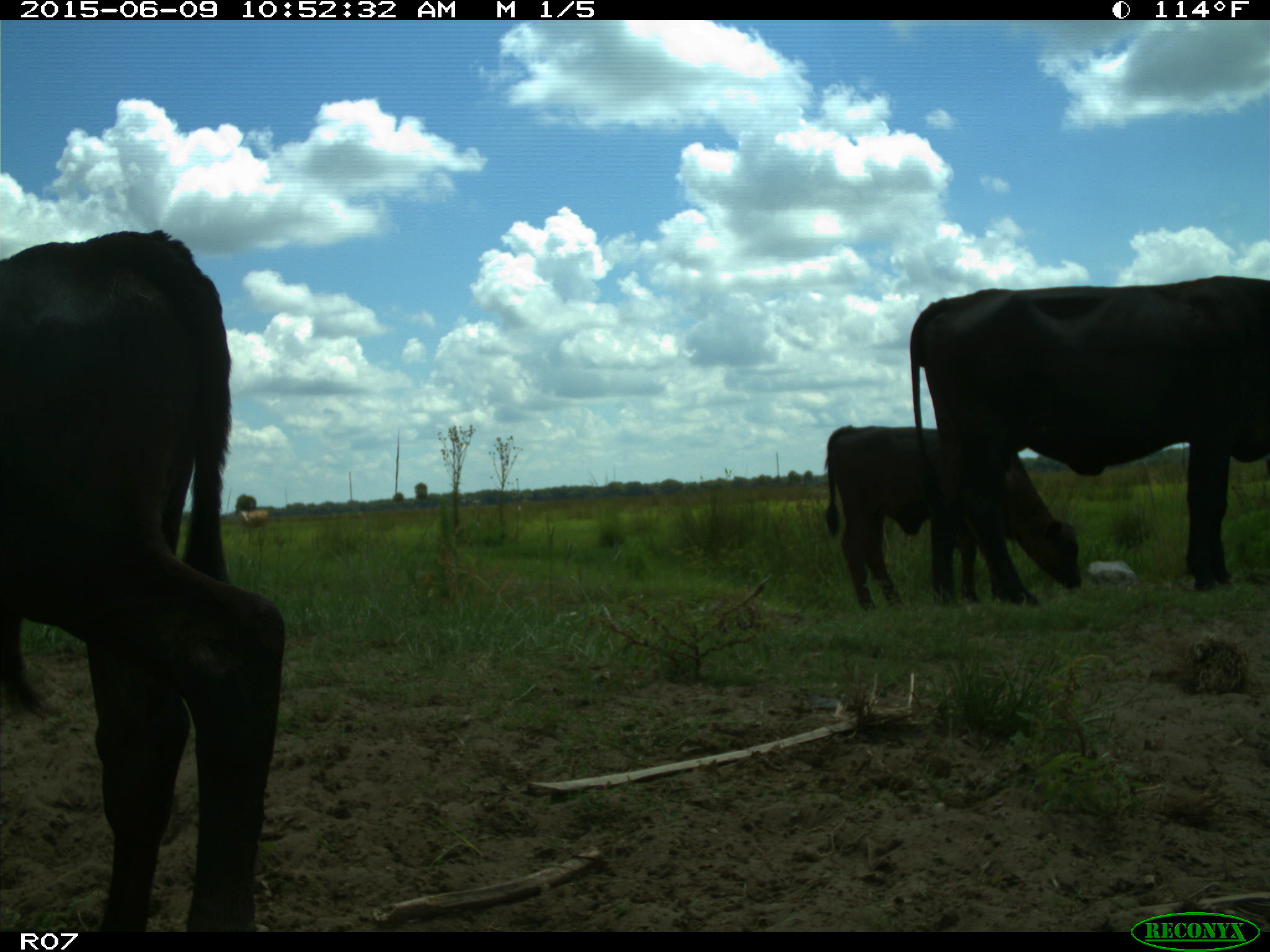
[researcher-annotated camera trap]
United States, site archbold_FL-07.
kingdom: Animalia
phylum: Chordata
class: Mammalia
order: Artiodactyla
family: Bovidae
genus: Bos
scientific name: Bos taurus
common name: domestic cow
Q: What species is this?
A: Bos taurus (domestic cow).